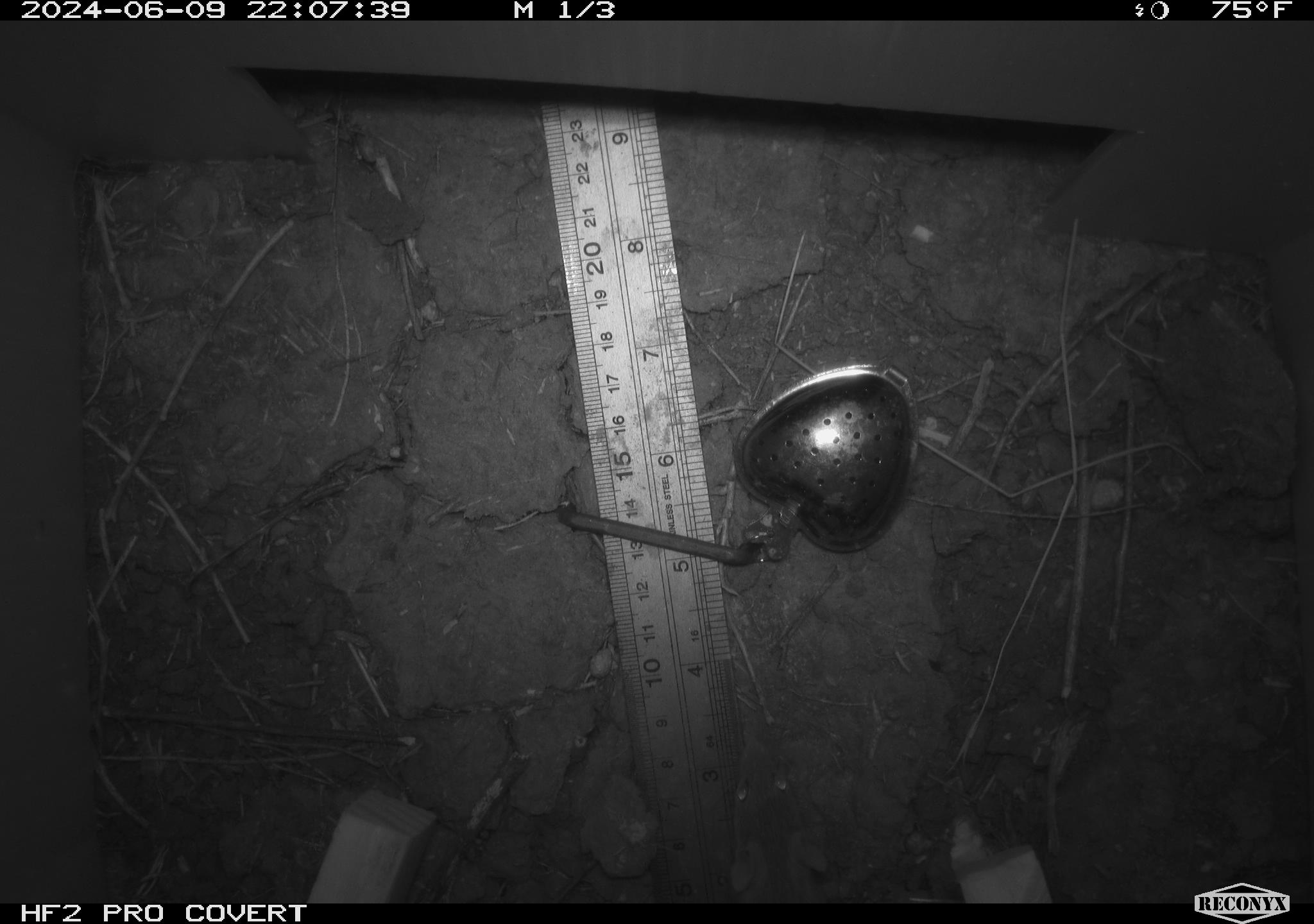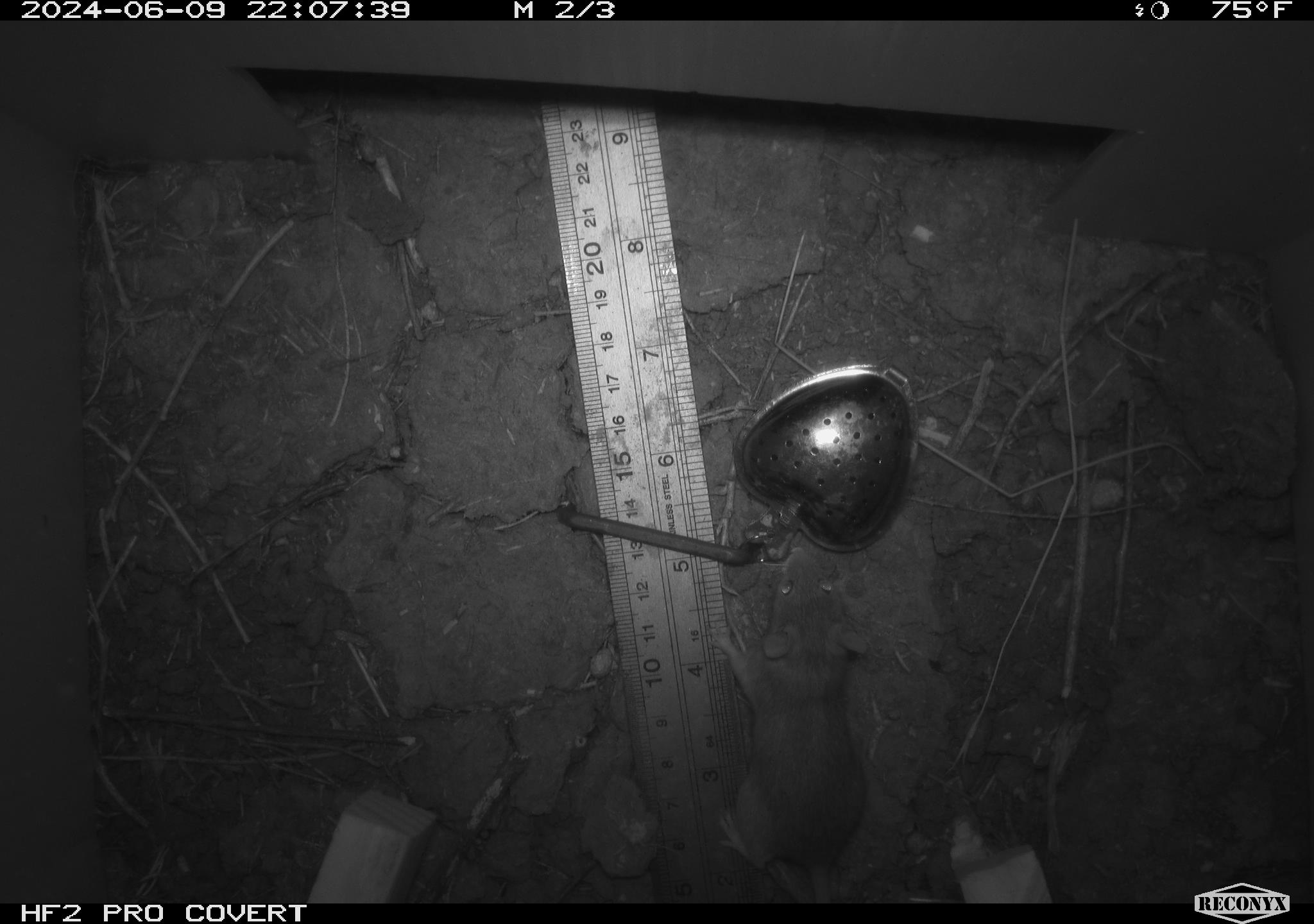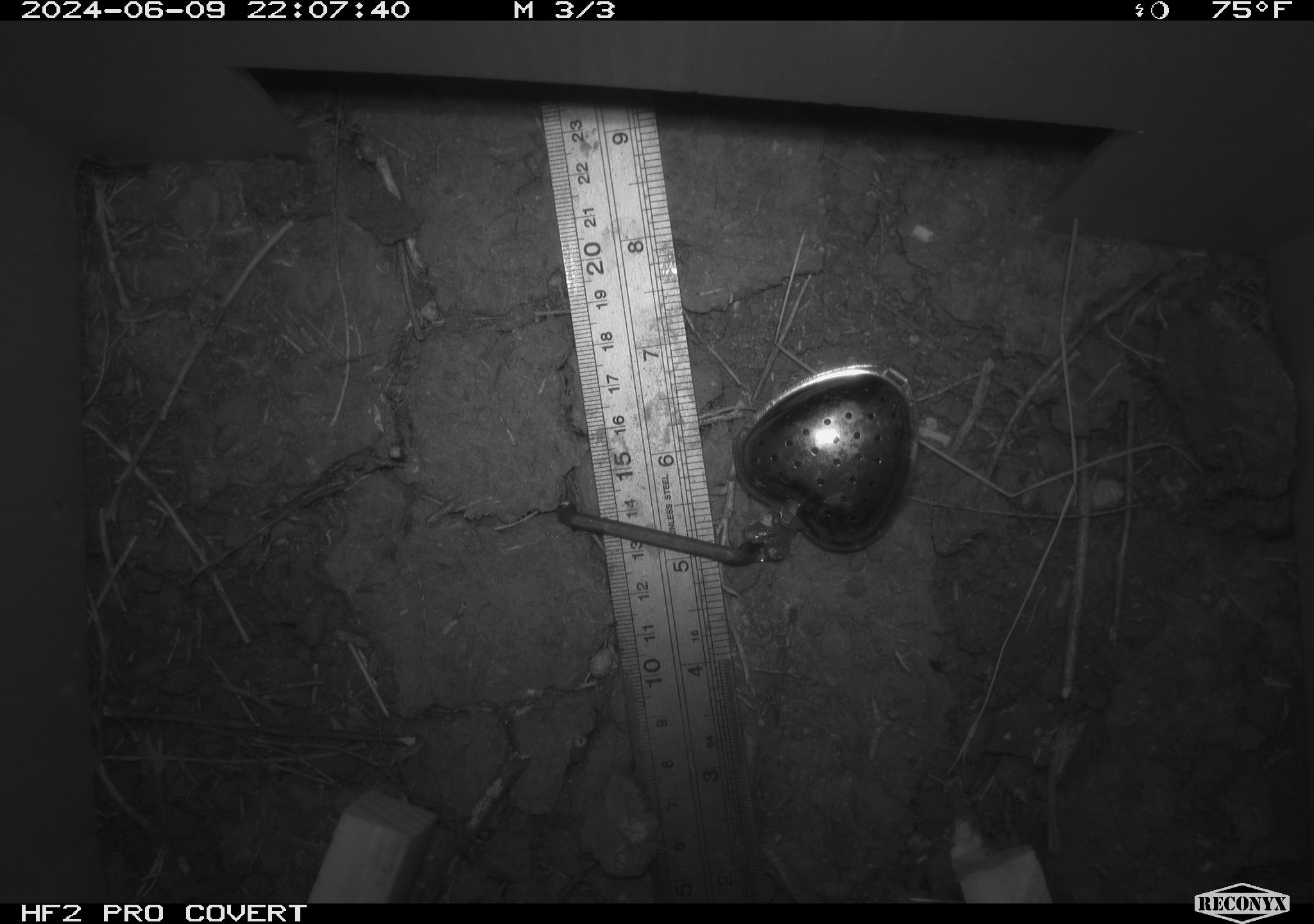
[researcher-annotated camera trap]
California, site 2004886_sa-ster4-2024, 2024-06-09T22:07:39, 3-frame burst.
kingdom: Animalia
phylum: Chordata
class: Mammalia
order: Rodentia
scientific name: Rodentia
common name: mouse species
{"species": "mouse species (Rodentia)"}